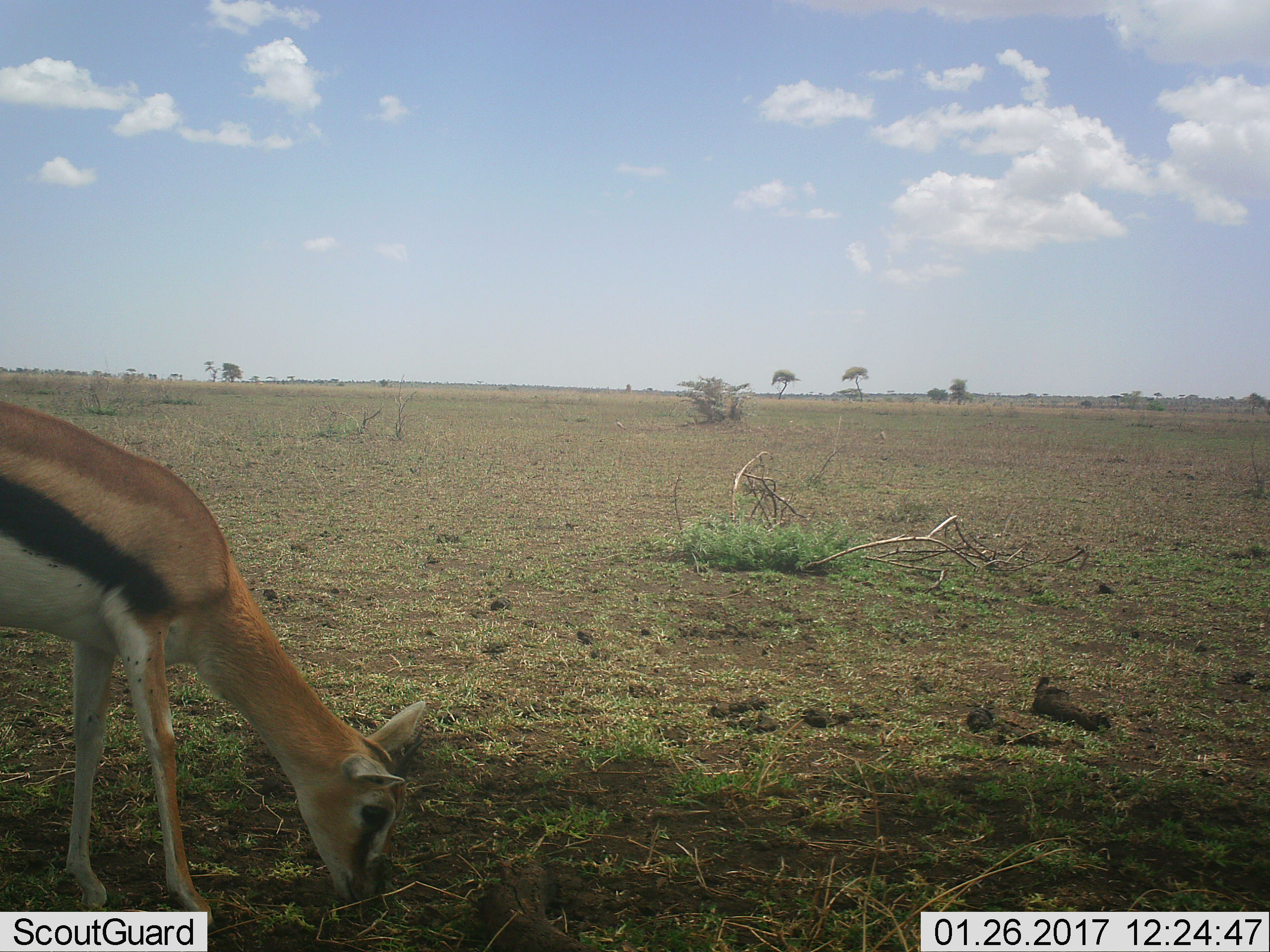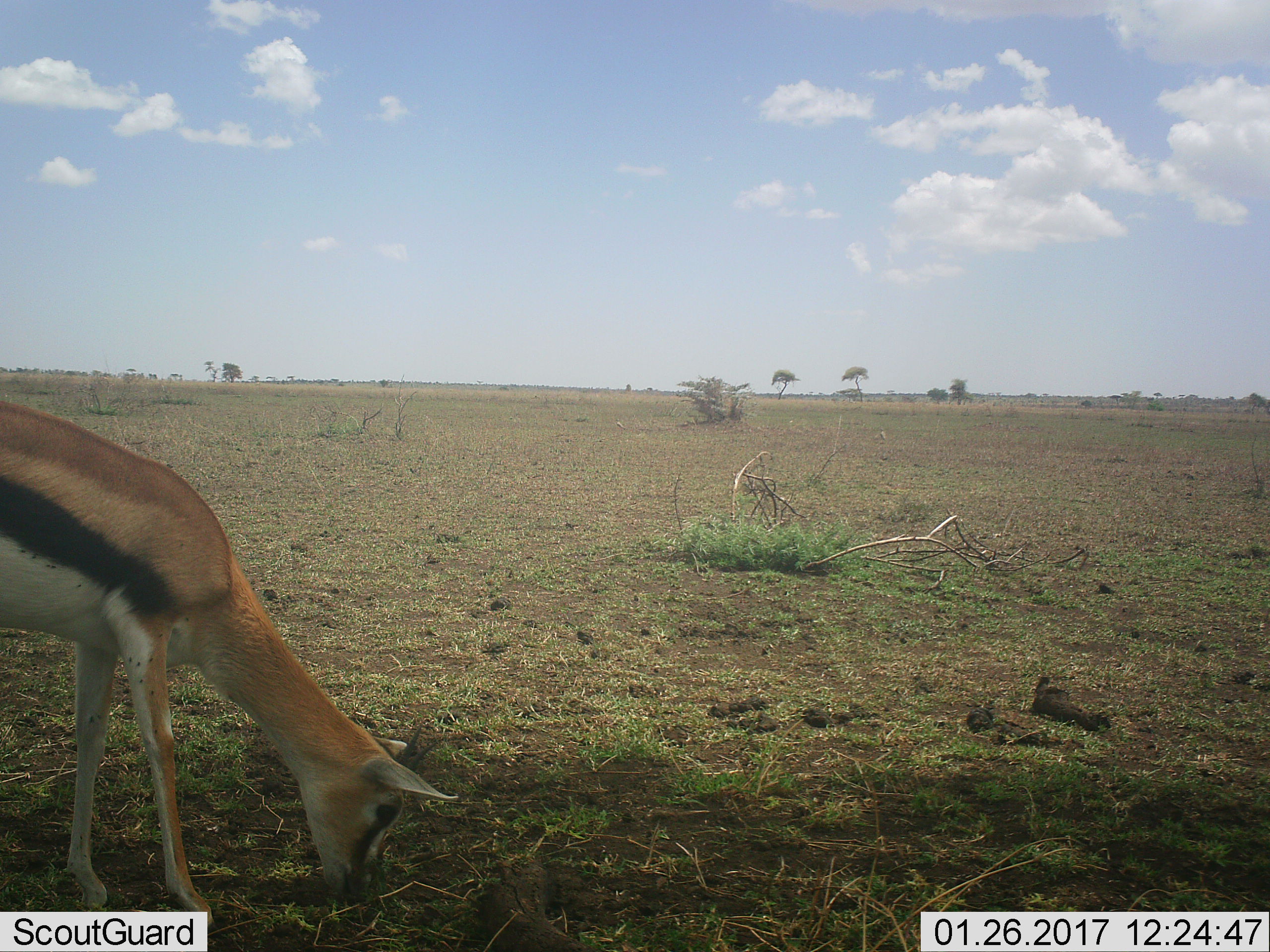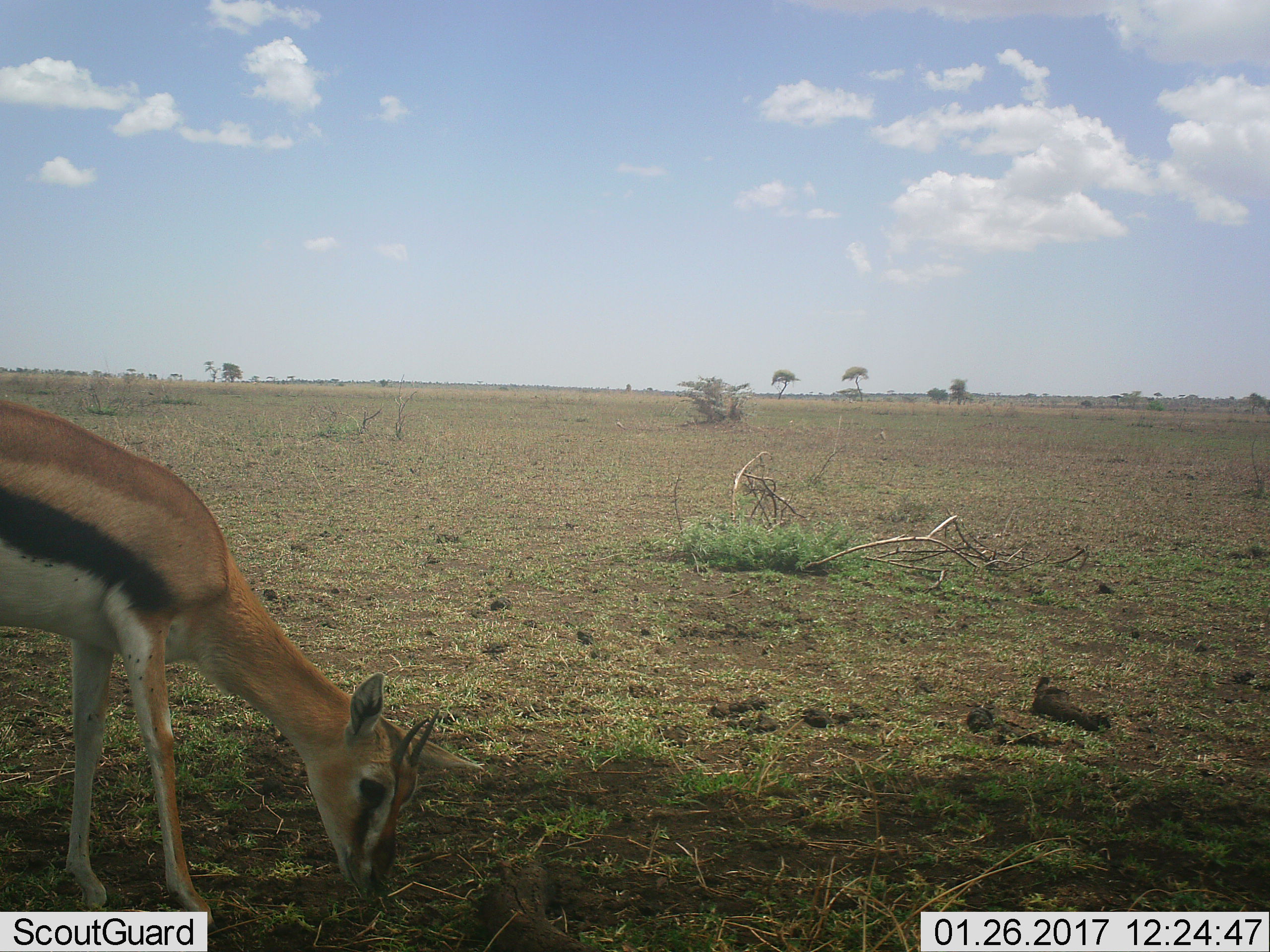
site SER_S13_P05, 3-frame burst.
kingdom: Animalia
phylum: Chordata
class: Mammalia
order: Artiodactyla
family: Bovidae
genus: Eudorcas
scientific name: Eudorcas thomsonii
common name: thomson's gazelle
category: gazellethomsons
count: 1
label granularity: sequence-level